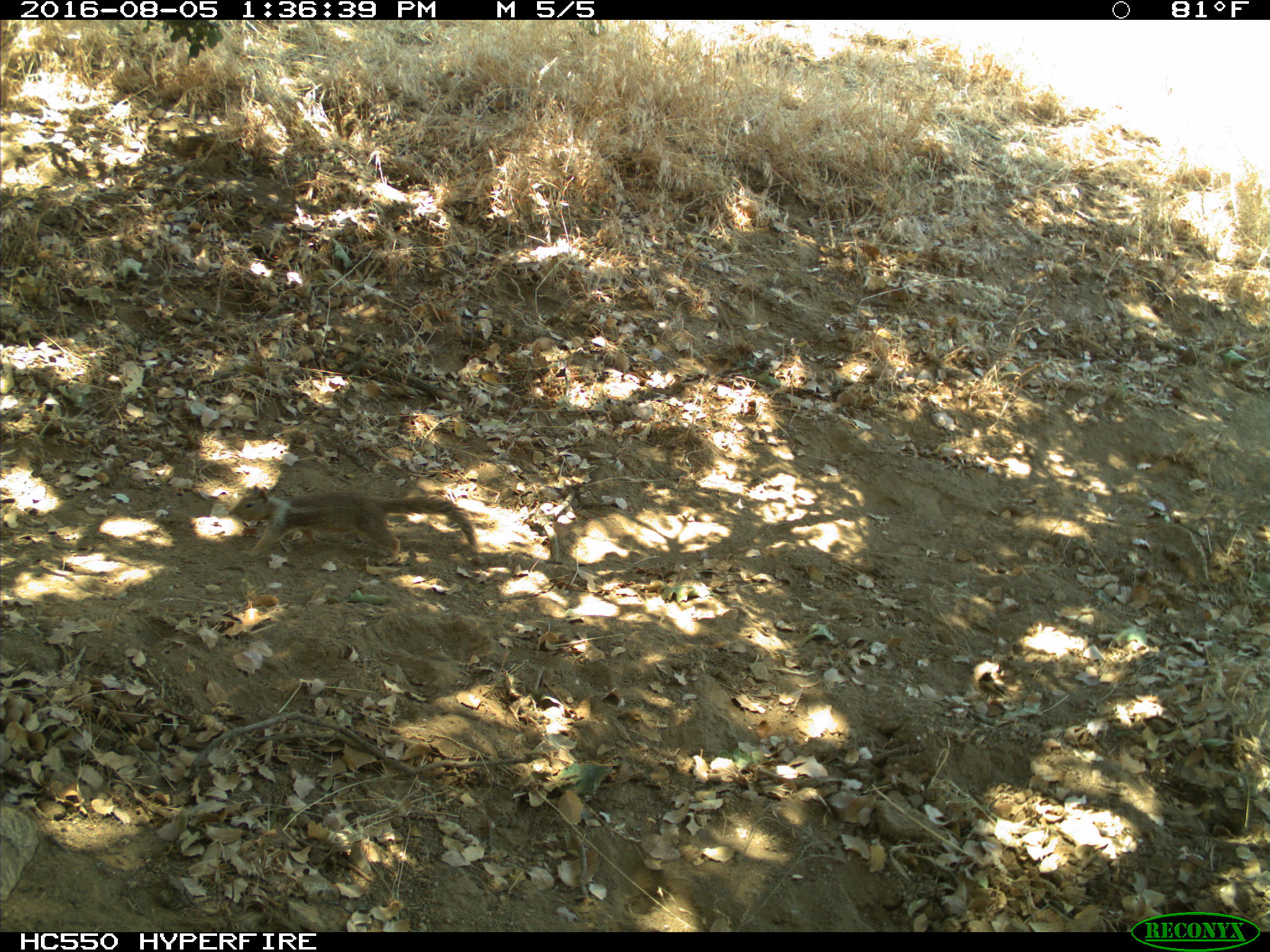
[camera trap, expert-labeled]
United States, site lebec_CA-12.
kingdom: Animalia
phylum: Chordata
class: Mammalia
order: Rodentia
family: Sciuridae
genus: Otospermophilus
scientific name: Otospermophilus beecheyi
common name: california ground squirrel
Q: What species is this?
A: Otospermophilus beecheyi (california ground squirrel).